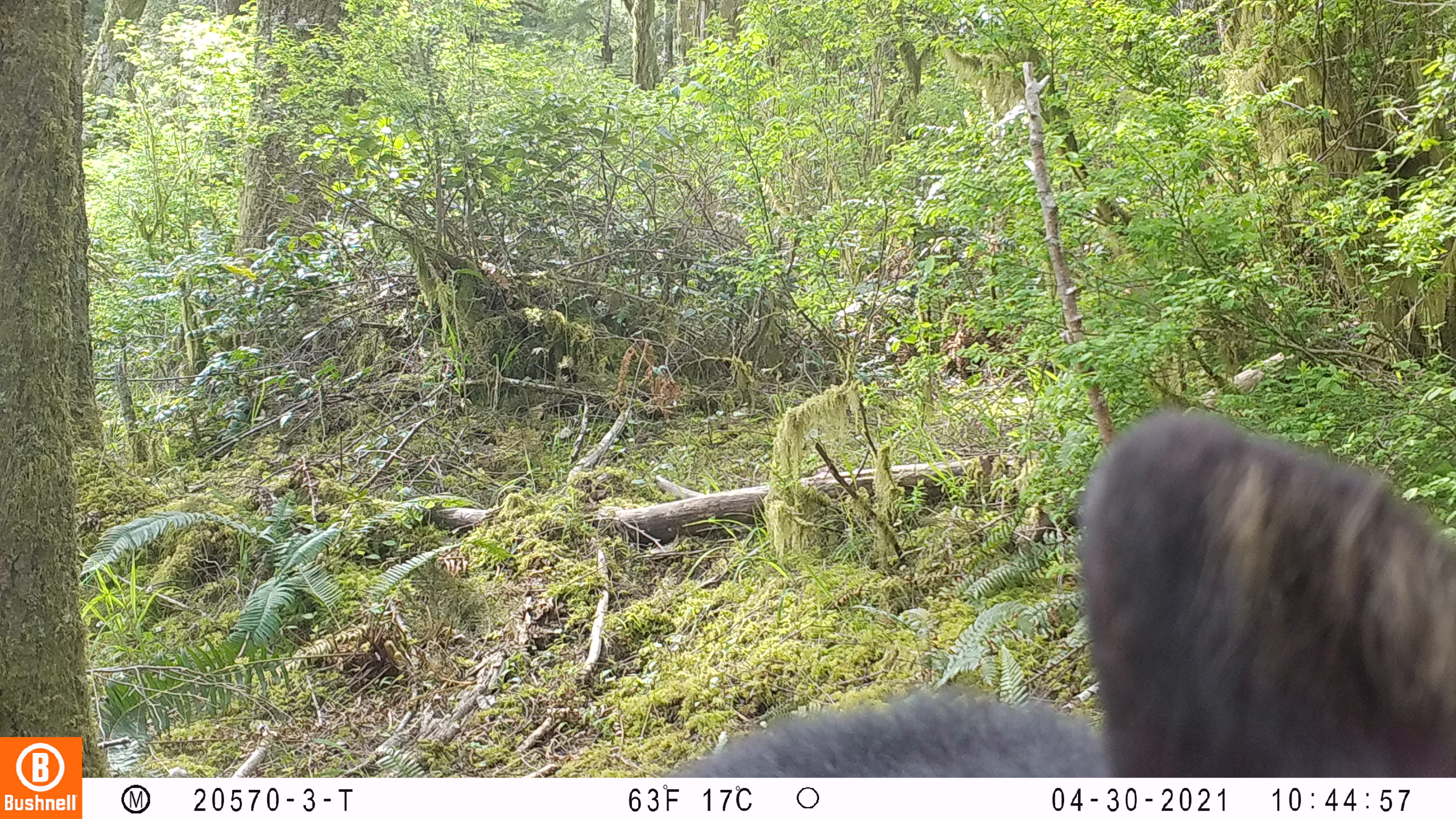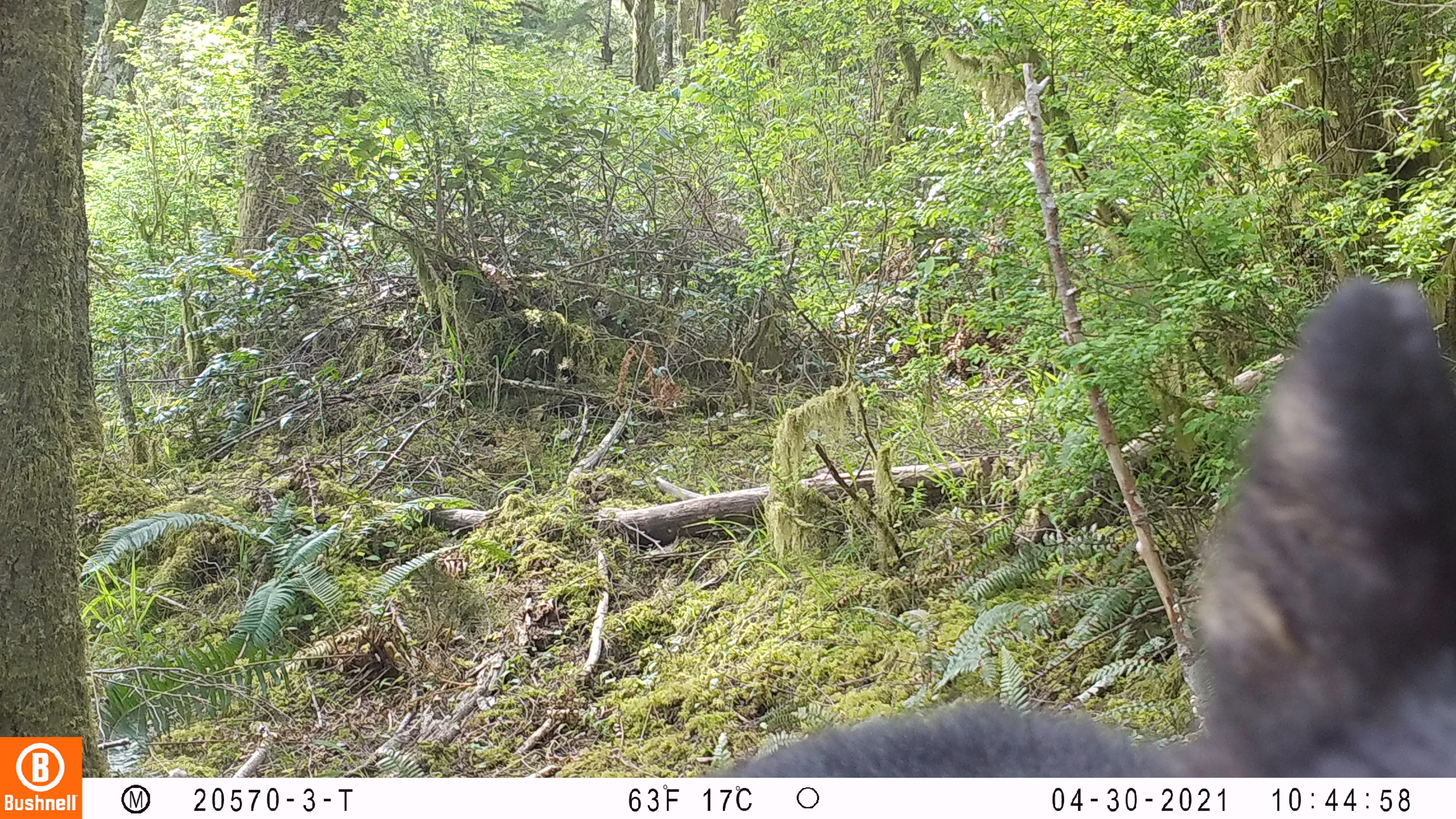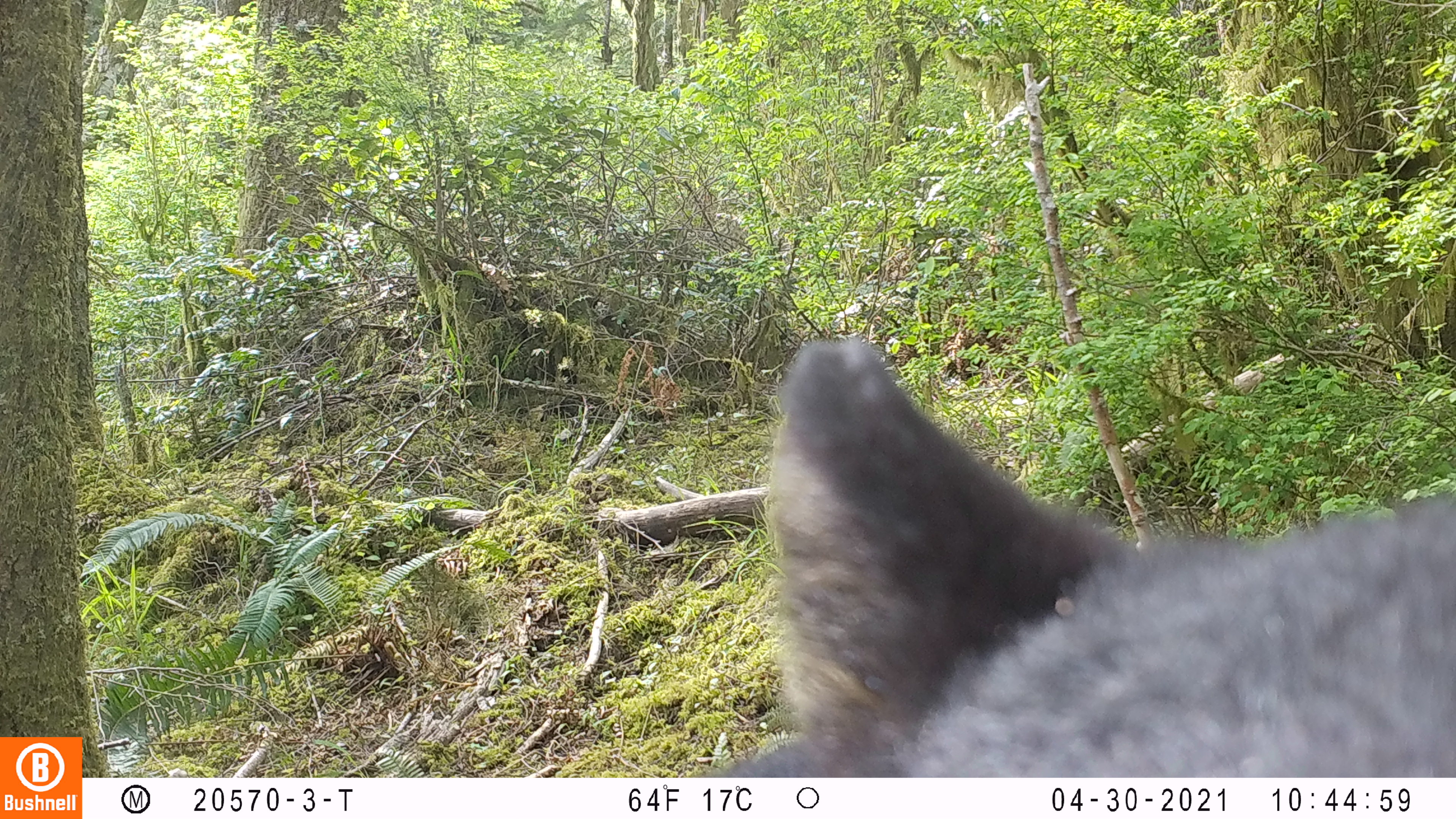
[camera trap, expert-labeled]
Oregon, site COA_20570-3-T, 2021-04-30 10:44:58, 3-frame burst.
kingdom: Animalia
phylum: Chordata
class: Mammalia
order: Carnivora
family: Ursidae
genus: Ursus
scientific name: Ursus americanus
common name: american black bear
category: black bear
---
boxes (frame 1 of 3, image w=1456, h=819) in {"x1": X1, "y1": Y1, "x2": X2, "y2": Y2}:
black bear: {"x1": 654, "y1": 404, "x2": 1450, "y2": 773}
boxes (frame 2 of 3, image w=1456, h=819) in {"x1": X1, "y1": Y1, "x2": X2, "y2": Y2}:
black bear: {"x1": 693, "y1": 268, "x2": 1450, "y2": 773}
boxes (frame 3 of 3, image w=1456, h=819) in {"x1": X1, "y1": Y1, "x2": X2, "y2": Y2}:
black bear: {"x1": 667, "y1": 326, "x2": 1450, "y2": 778}